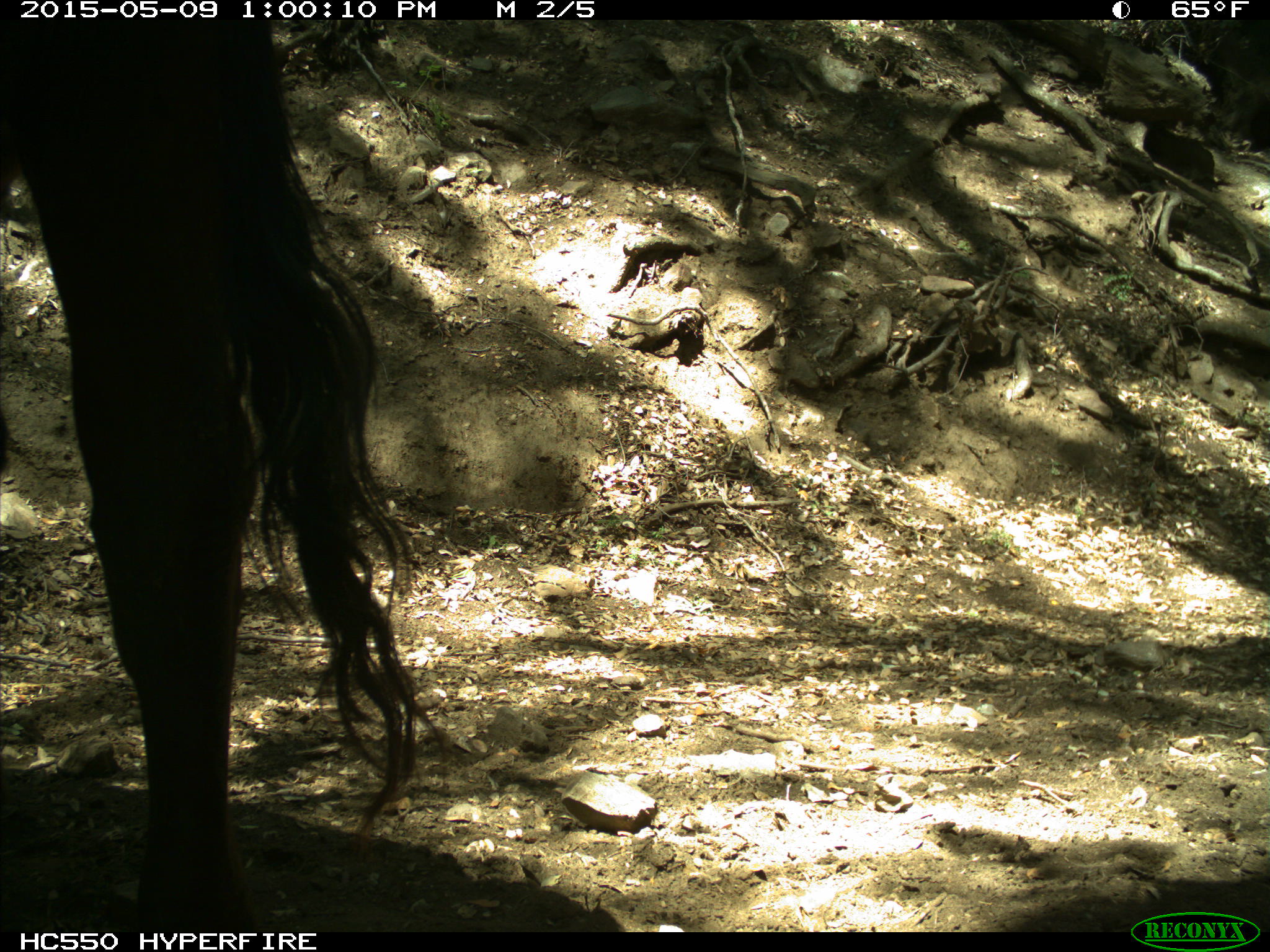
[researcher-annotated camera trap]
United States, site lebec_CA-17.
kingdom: Animalia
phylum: Chordata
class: Mammalia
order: Artiodactyla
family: Bovidae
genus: Bos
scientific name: Bos taurus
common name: domestic cow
Bos taurus (domestic cow).